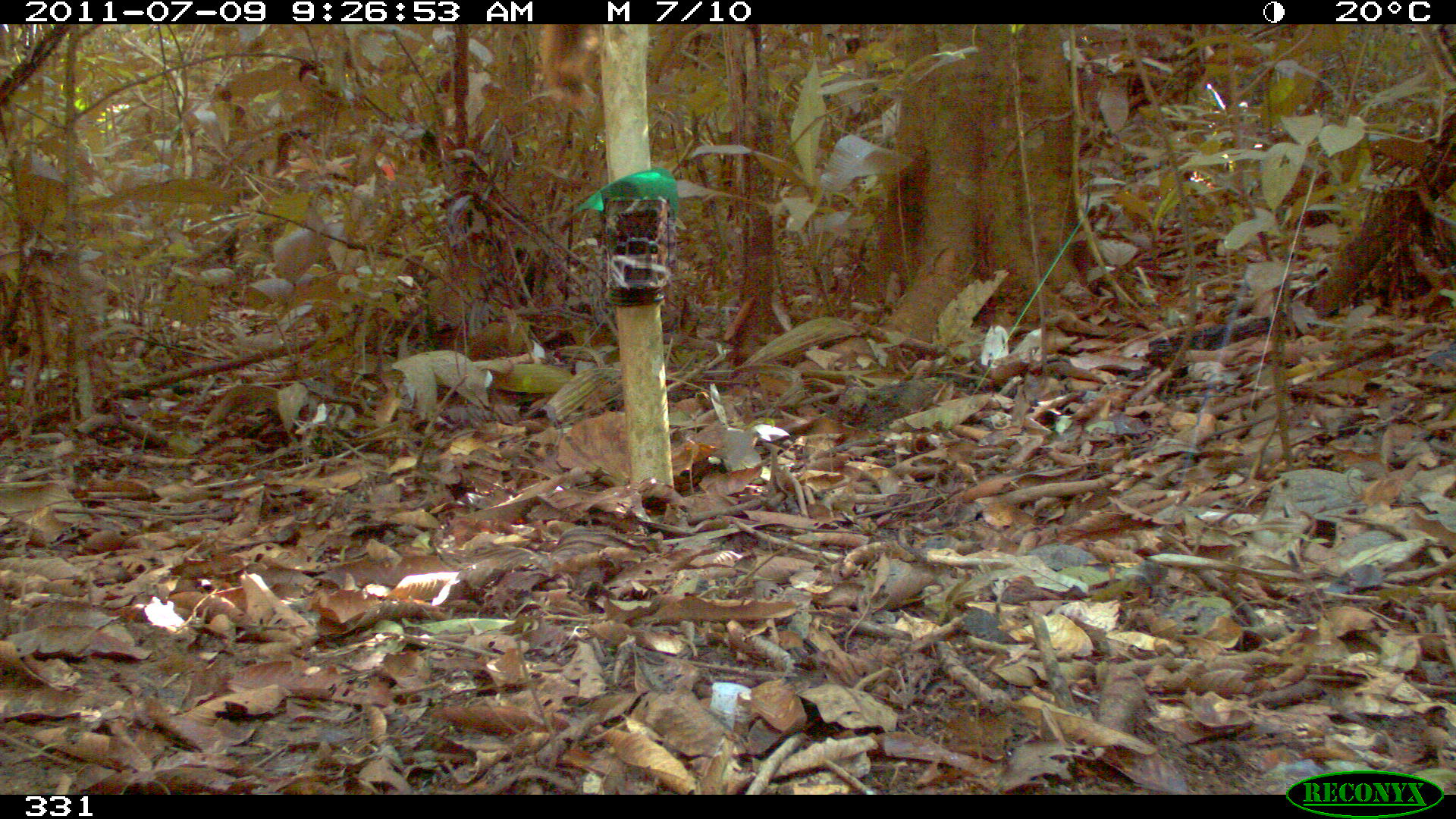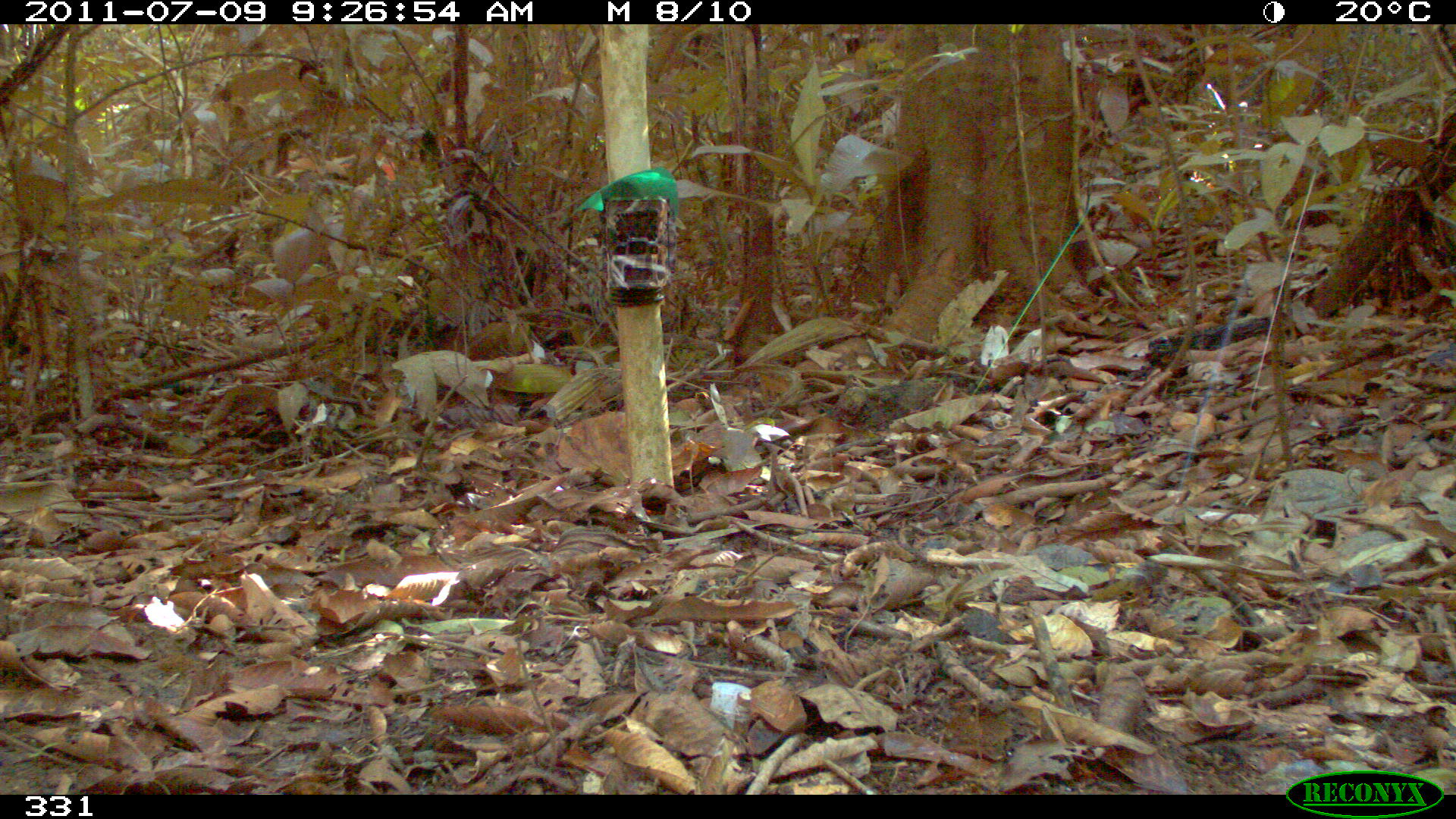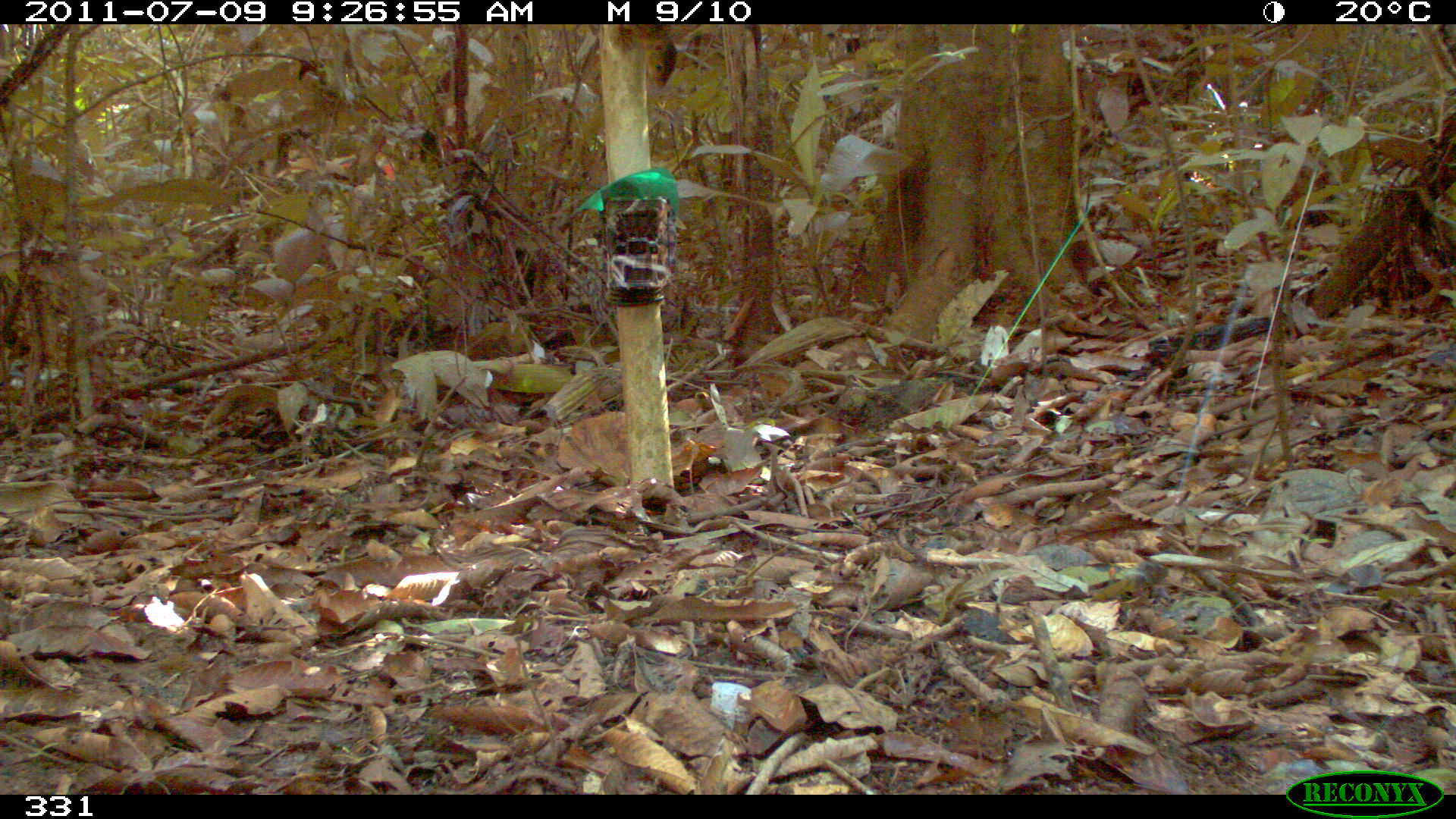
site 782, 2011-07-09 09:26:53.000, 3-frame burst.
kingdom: Animalia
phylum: Chordata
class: Mammalia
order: Rodentia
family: Sciuridae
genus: Sciurus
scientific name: Sciurus spadiceus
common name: southern amazon red squirrel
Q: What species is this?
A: Sciurus spadiceus (southern amazon red squirrel).